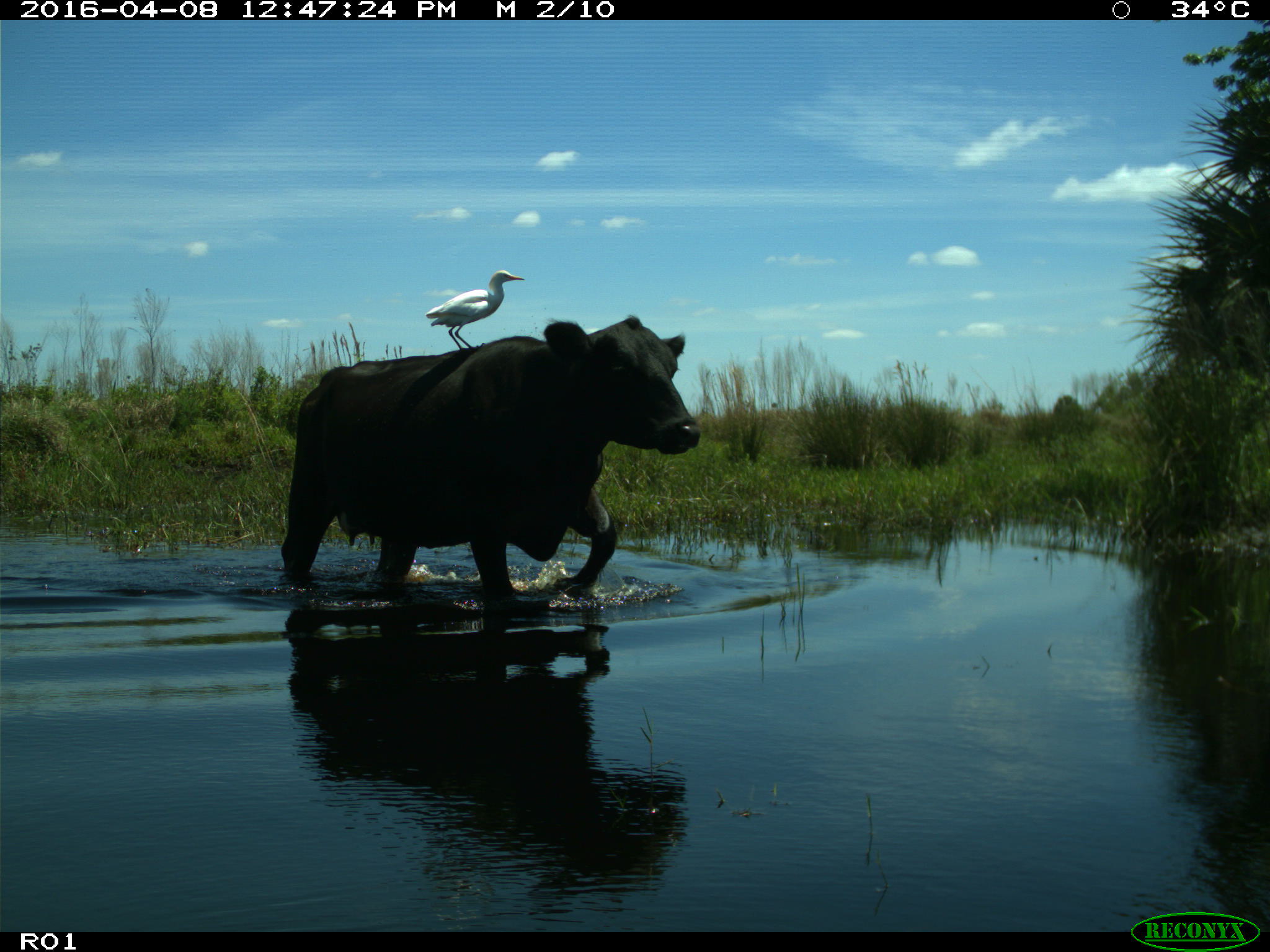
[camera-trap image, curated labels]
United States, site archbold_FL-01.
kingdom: Animalia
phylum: Chordata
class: Mammalia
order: Artiodactyla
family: Bovidae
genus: Bos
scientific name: Bos taurus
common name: domestic cow